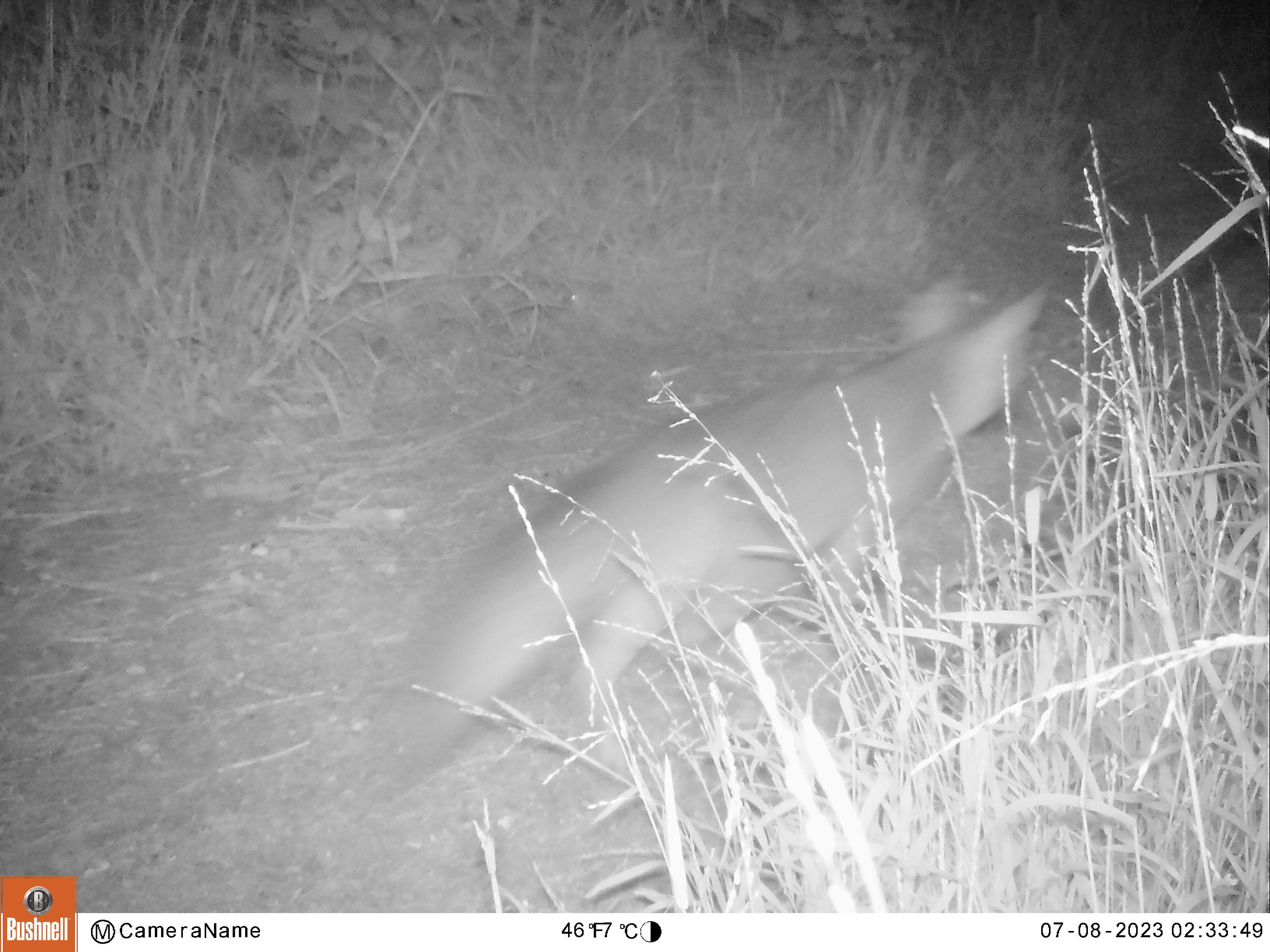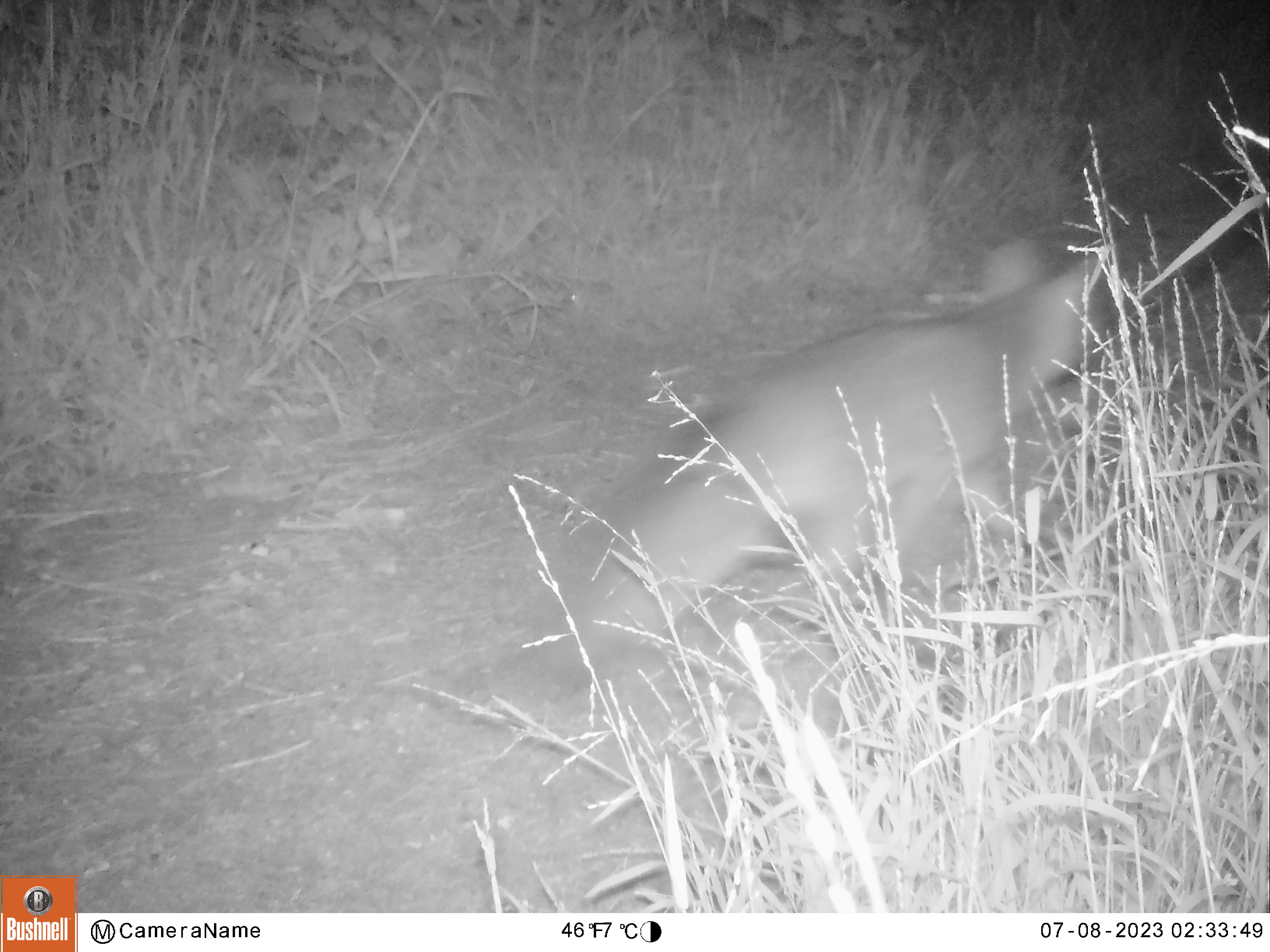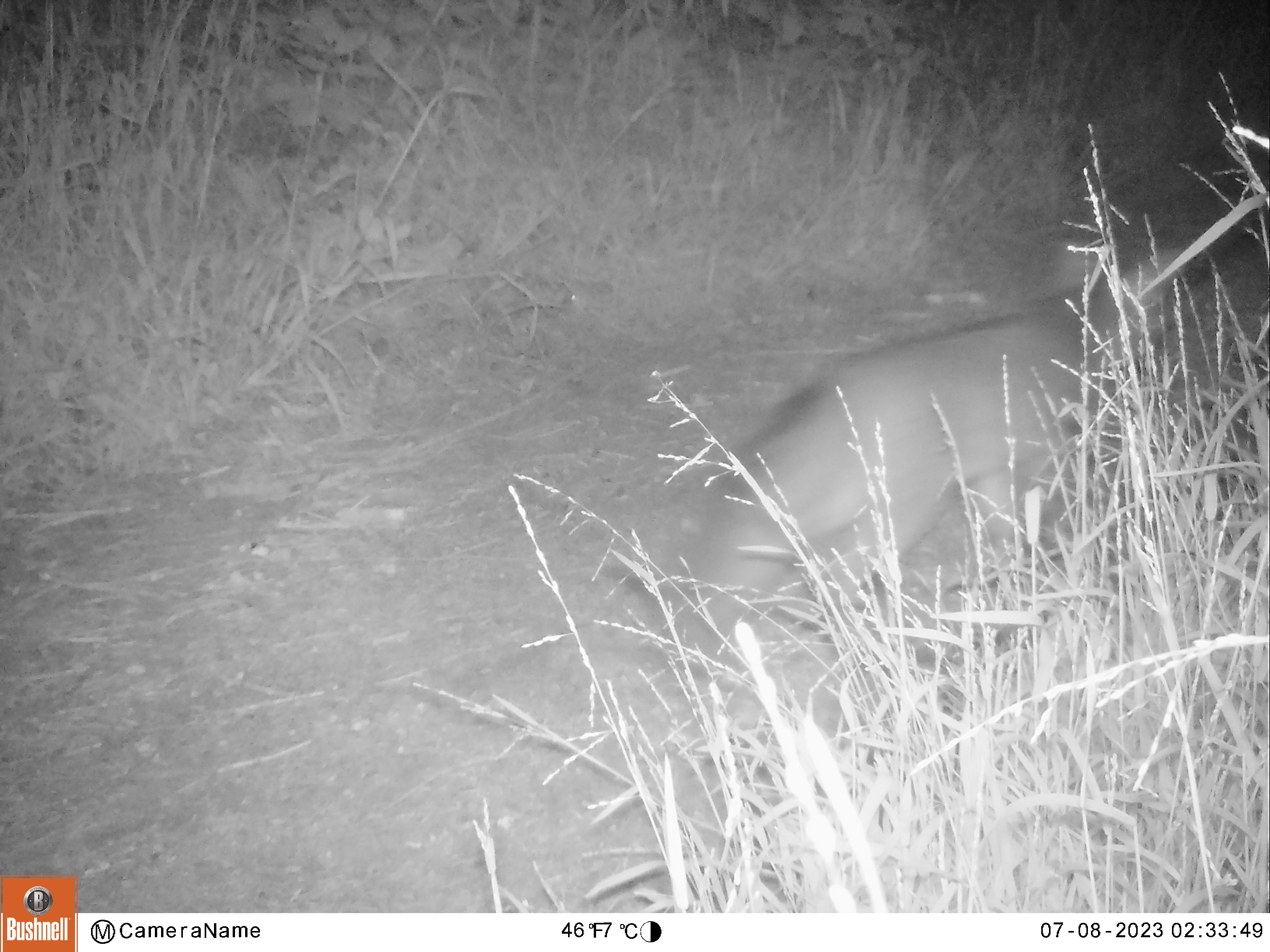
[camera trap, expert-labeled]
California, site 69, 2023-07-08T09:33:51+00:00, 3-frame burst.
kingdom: Animalia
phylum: Chordata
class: Mammalia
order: Carnivora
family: Canidae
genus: Urocyon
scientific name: Urocyon cinereoargenteus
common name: gray fox